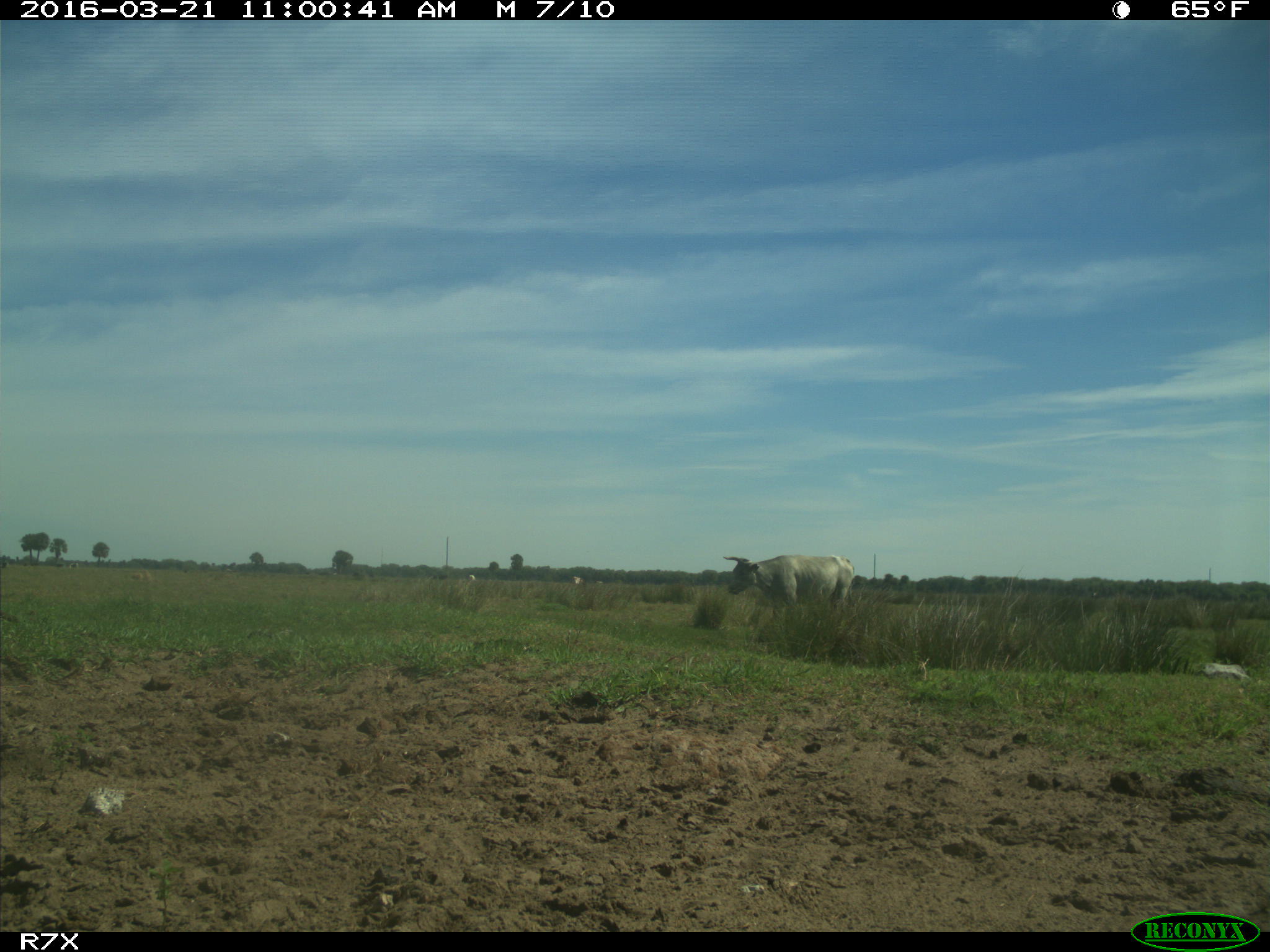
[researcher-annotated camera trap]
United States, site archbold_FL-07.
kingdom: Animalia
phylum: Chordata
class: Mammalia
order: Artiodactyla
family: Bovidae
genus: Bos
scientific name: Bos taurus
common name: domestic cow